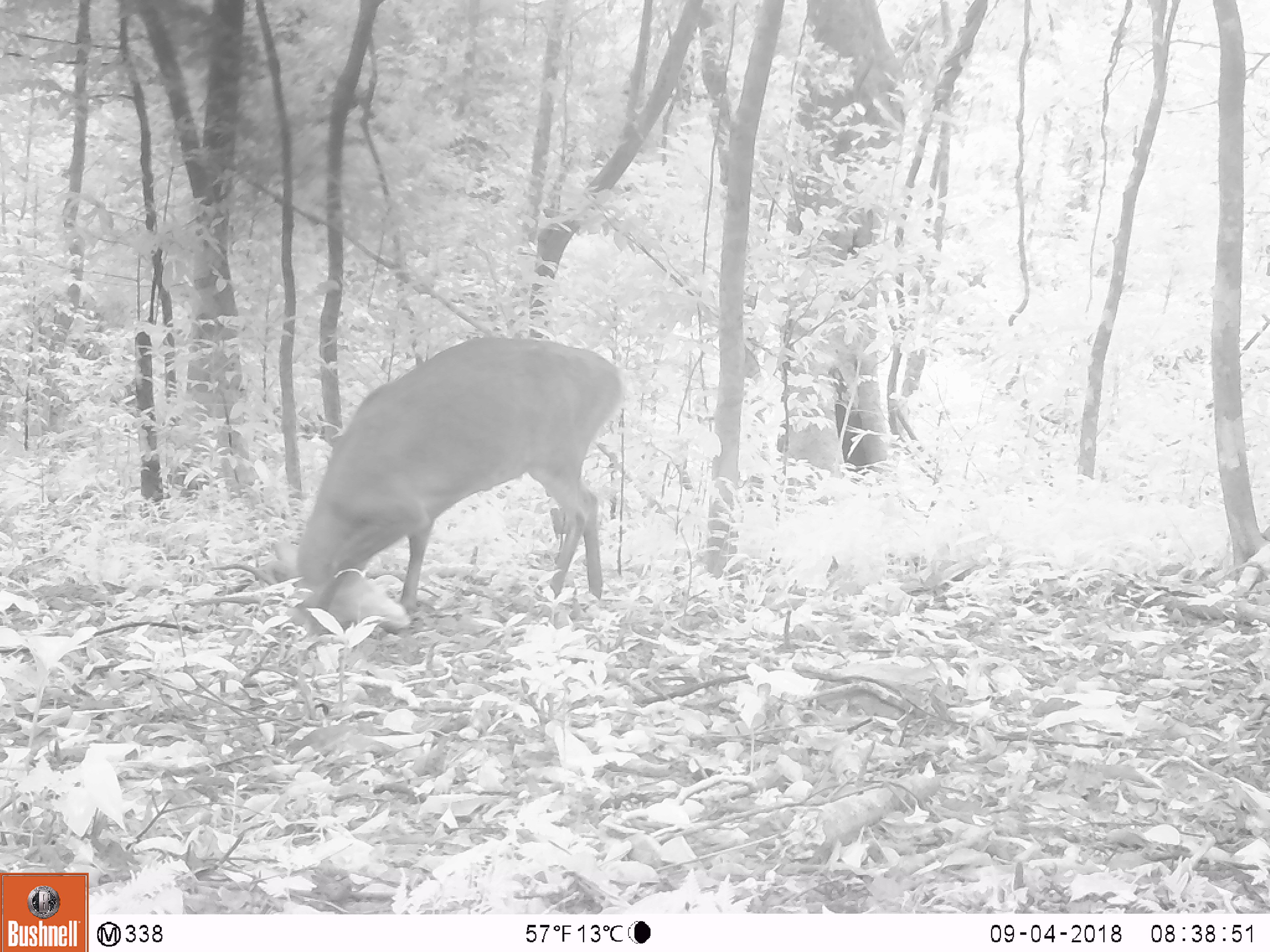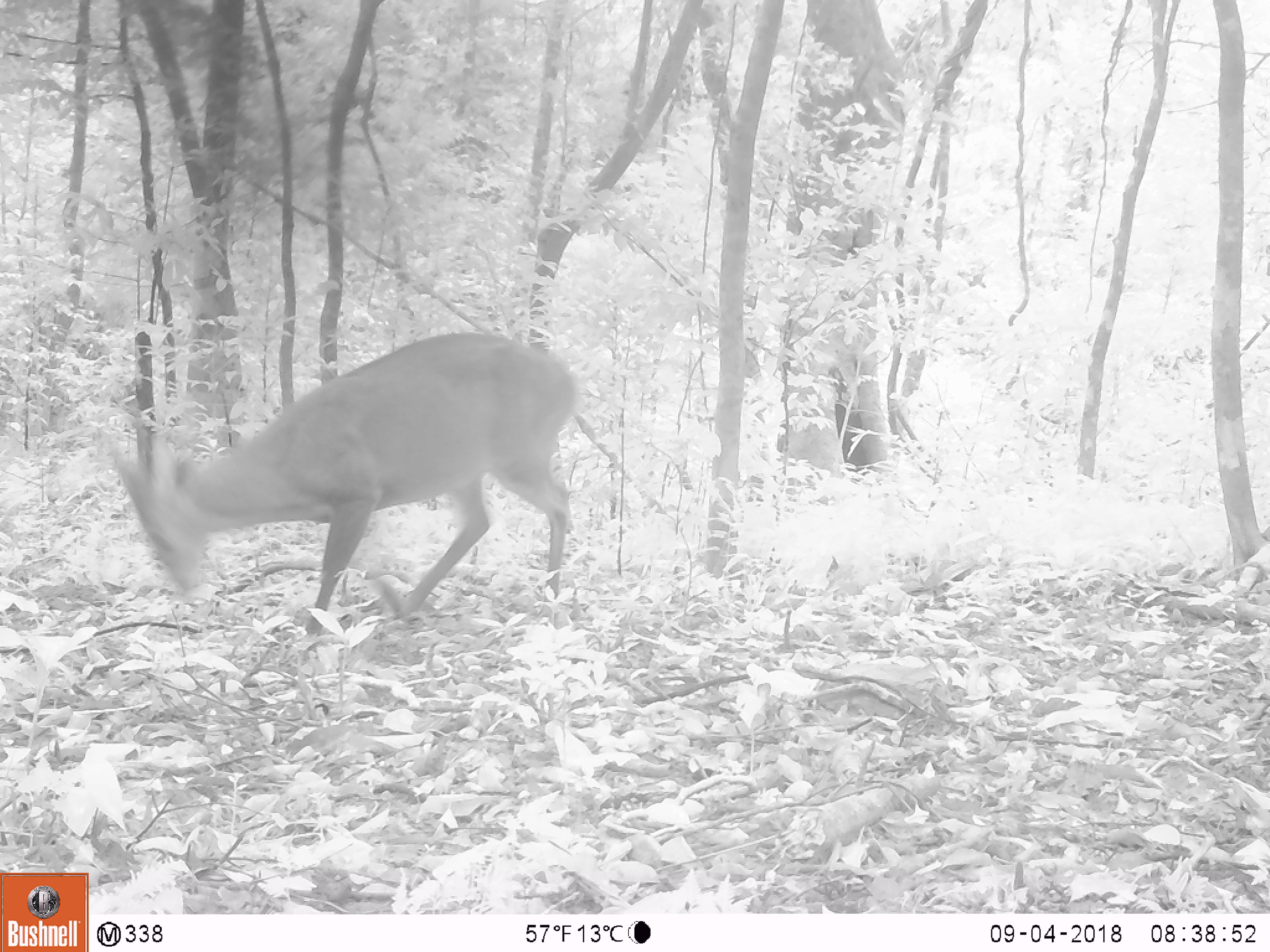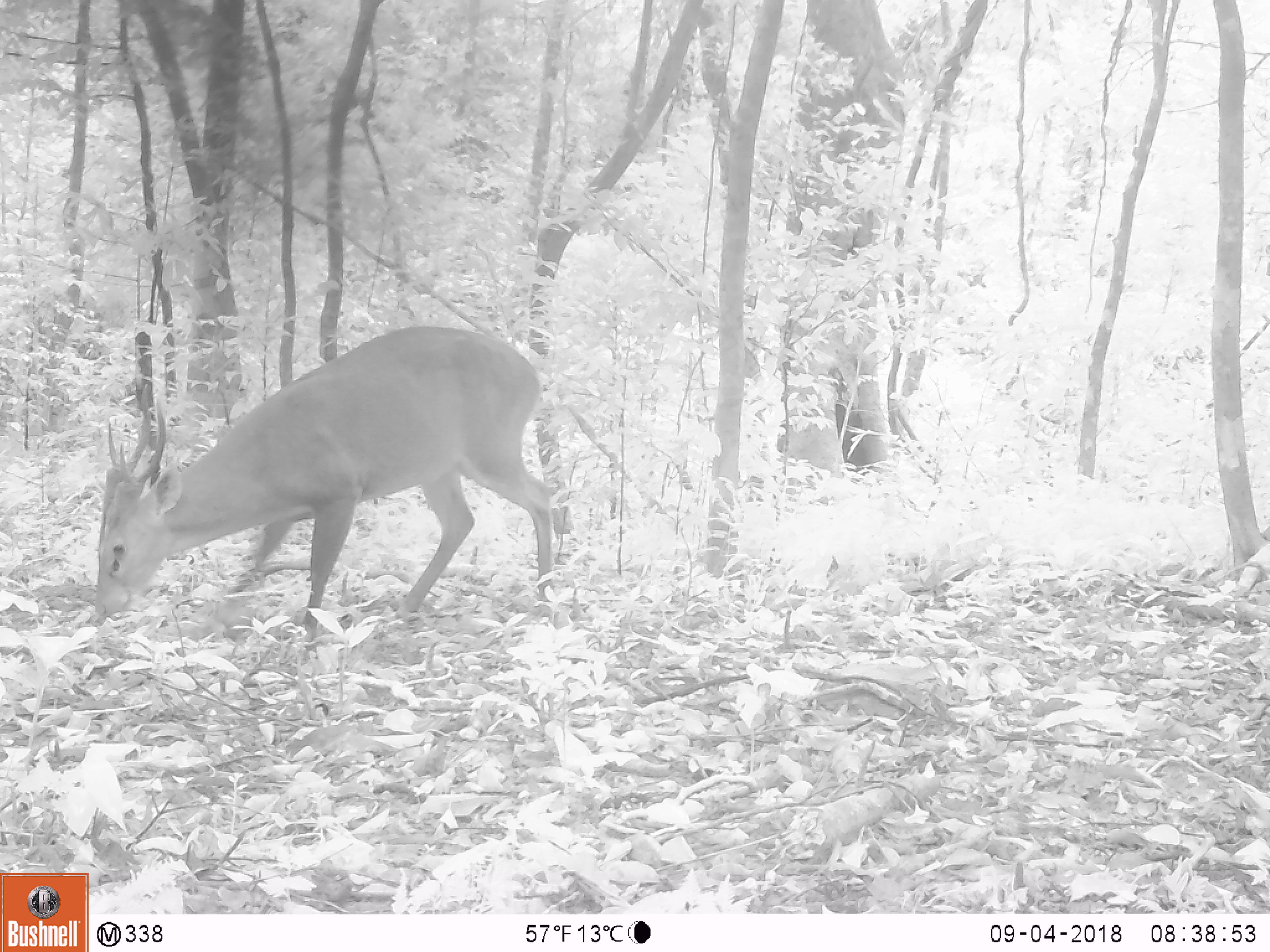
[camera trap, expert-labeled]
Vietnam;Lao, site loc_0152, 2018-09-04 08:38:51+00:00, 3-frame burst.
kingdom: Animalia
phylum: Chordata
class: Mammalia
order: Artiodactyla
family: Cervidae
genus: Muntiacus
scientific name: Muntiacus vuquangensis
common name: large-antlered muntjac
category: large antlered muntjac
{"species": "large antlered muntjac (large-antlered muntjac) (Muntiacus vuquangensis)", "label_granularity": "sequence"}